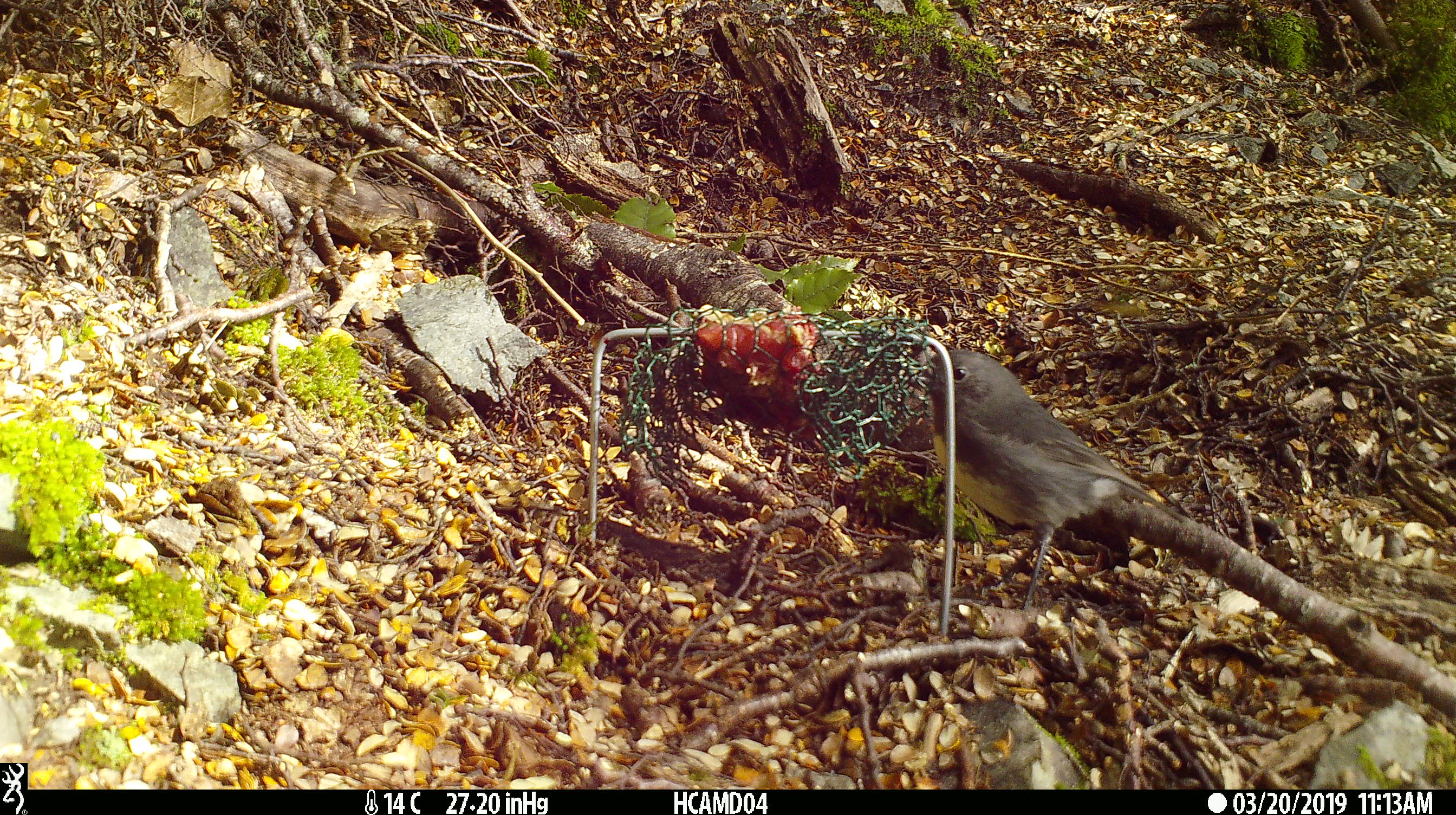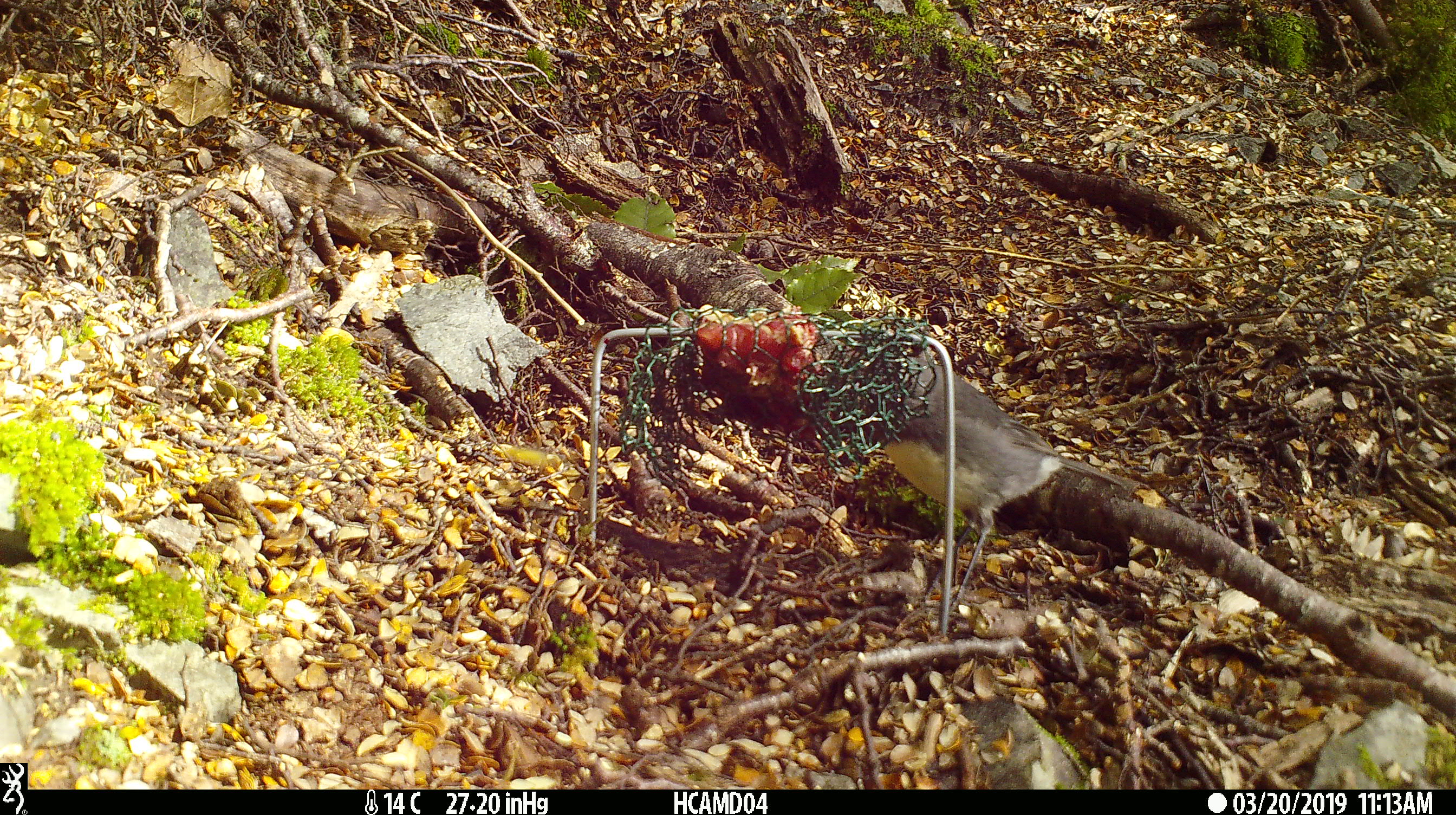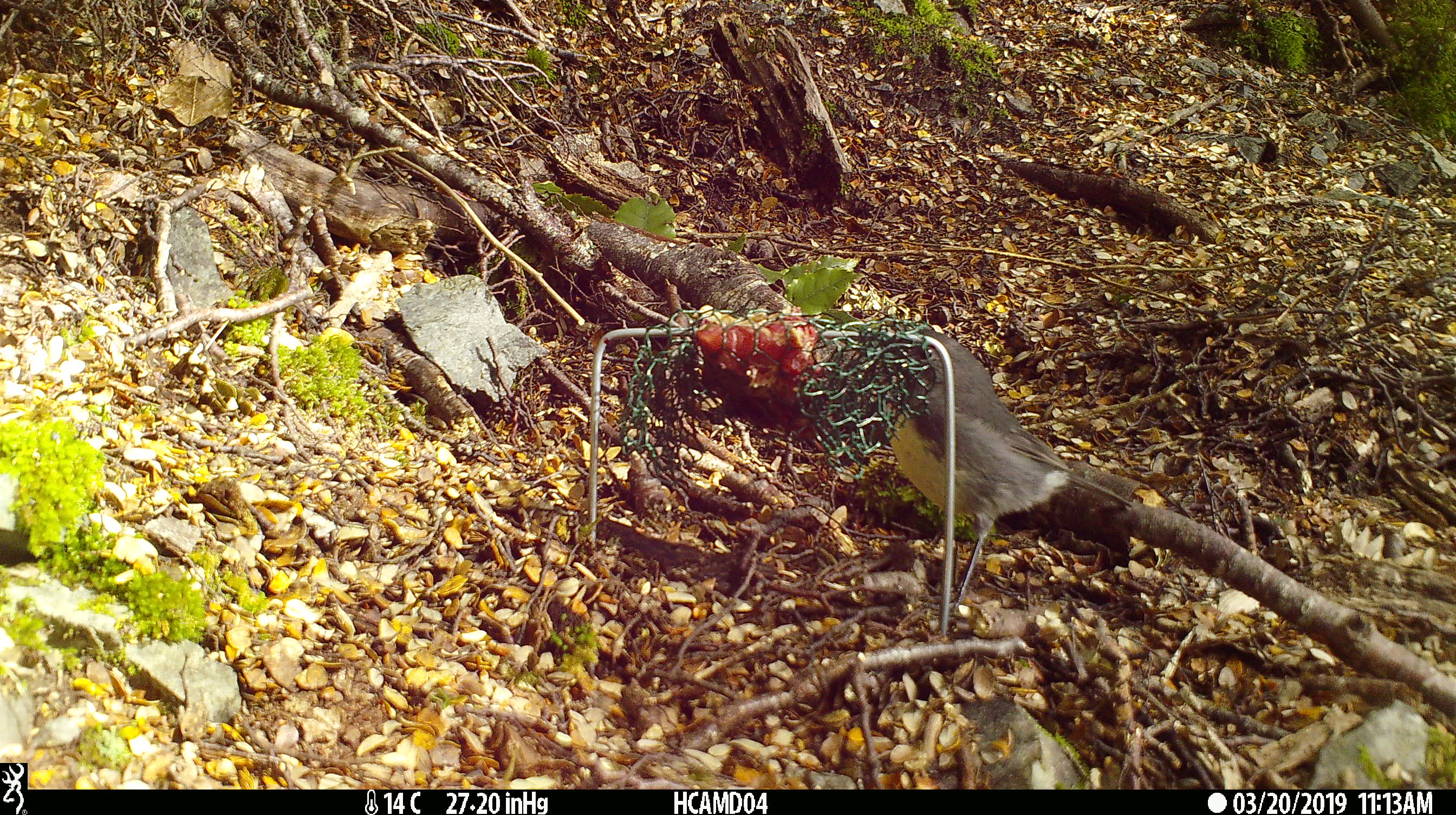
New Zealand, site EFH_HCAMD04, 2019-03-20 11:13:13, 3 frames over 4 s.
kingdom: Animalia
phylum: Chordata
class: Aves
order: Passeriformes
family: Petroicidae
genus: Petroica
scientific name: Petroica australis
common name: new zealand robin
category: robin